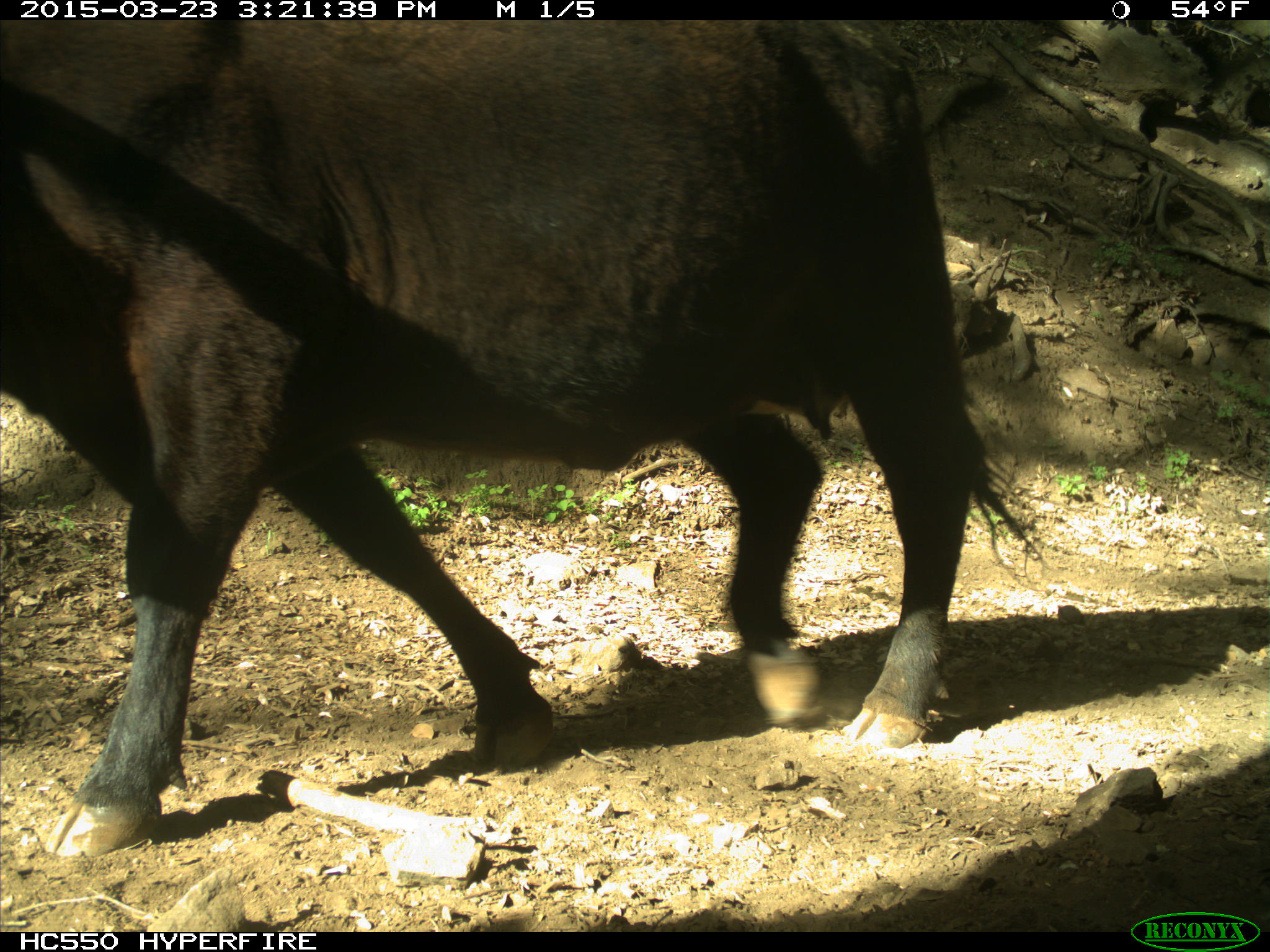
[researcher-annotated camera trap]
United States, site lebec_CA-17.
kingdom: Animalia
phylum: Chordata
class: Mammalia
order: Artiodactyla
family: Bovidae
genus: Bos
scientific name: Bos taurus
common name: domestic cow